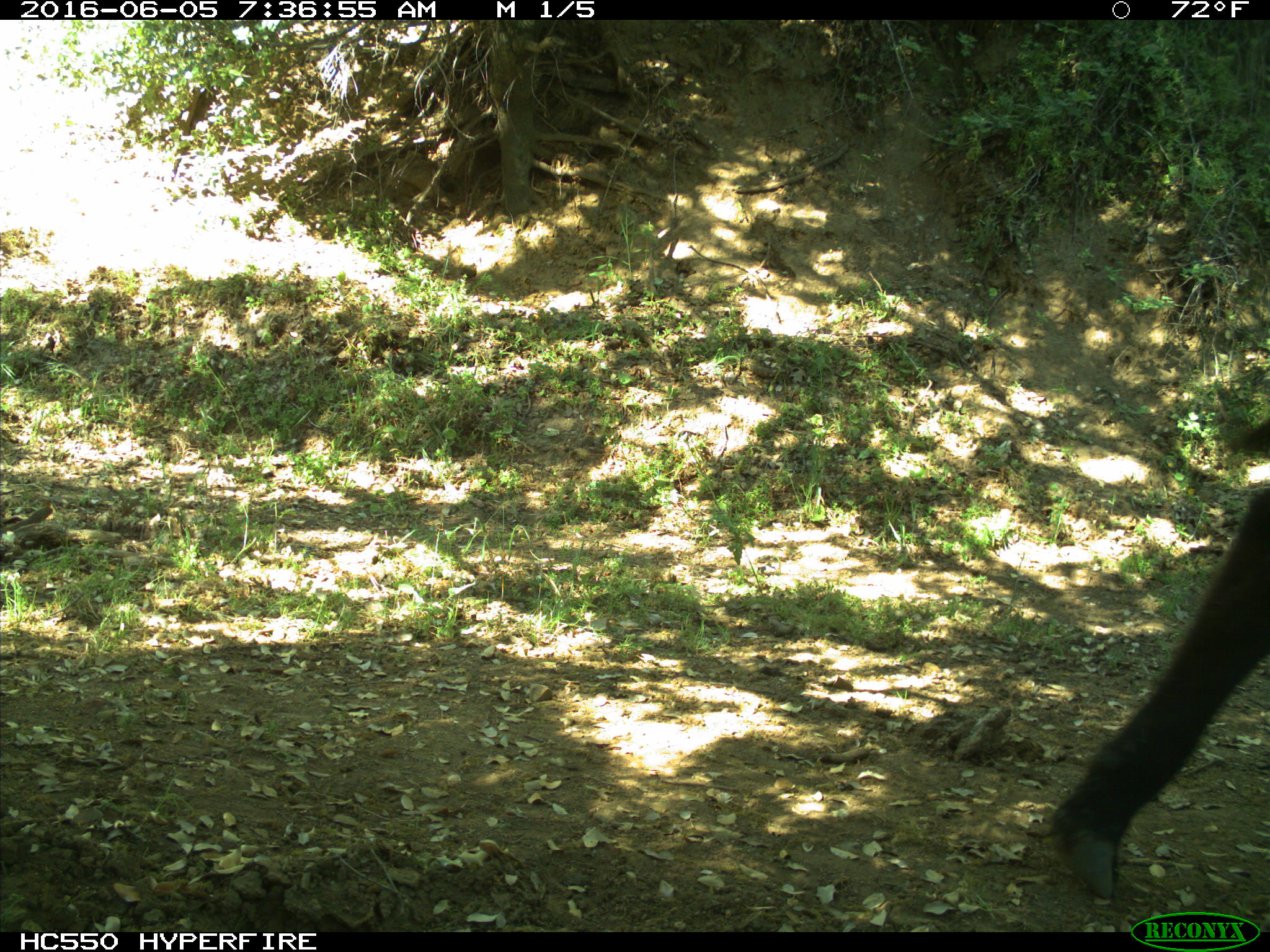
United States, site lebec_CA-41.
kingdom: Animalia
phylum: Chordata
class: Mammalia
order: Artiodactyla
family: Bovidae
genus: Bos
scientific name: Bos taurus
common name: domestic cow